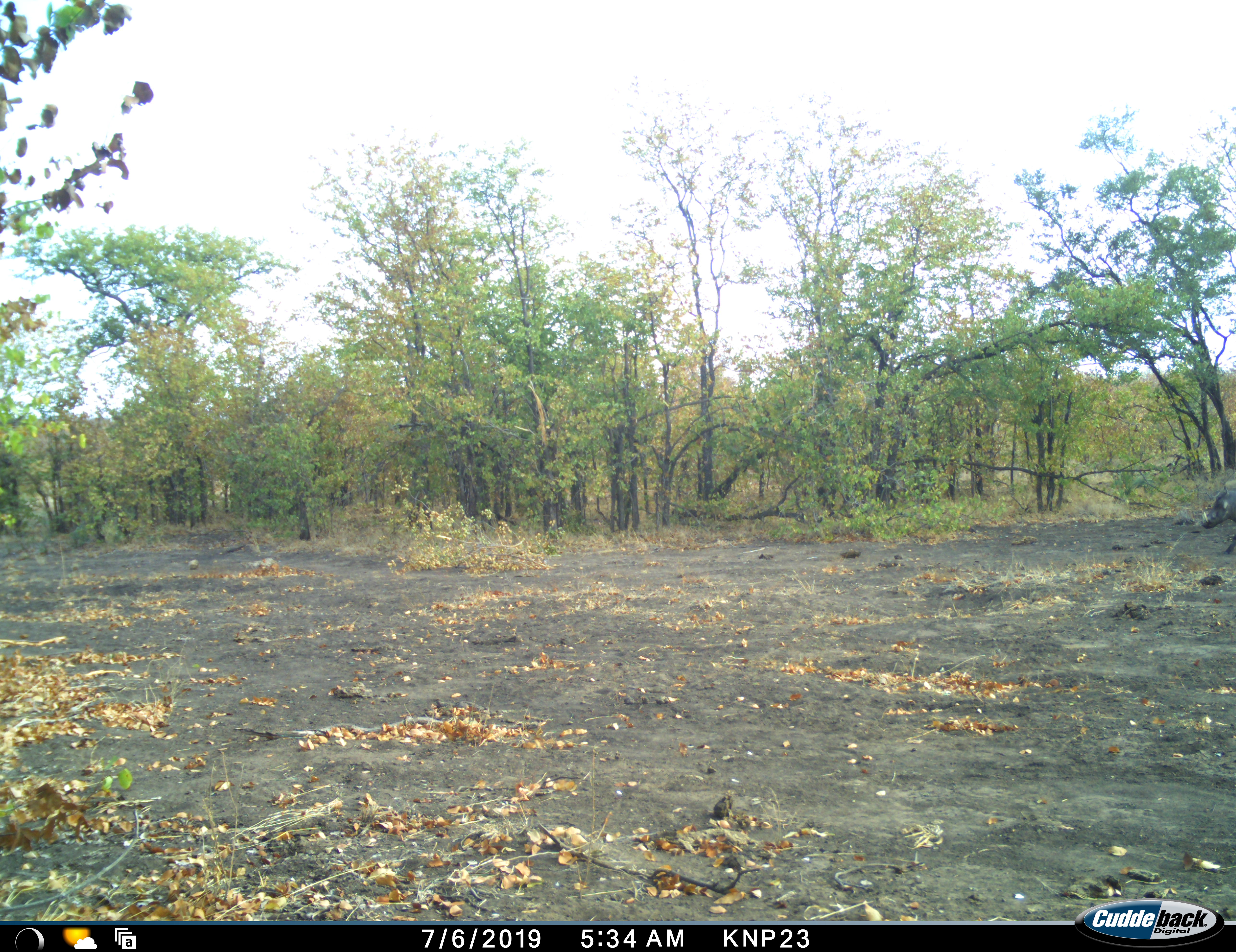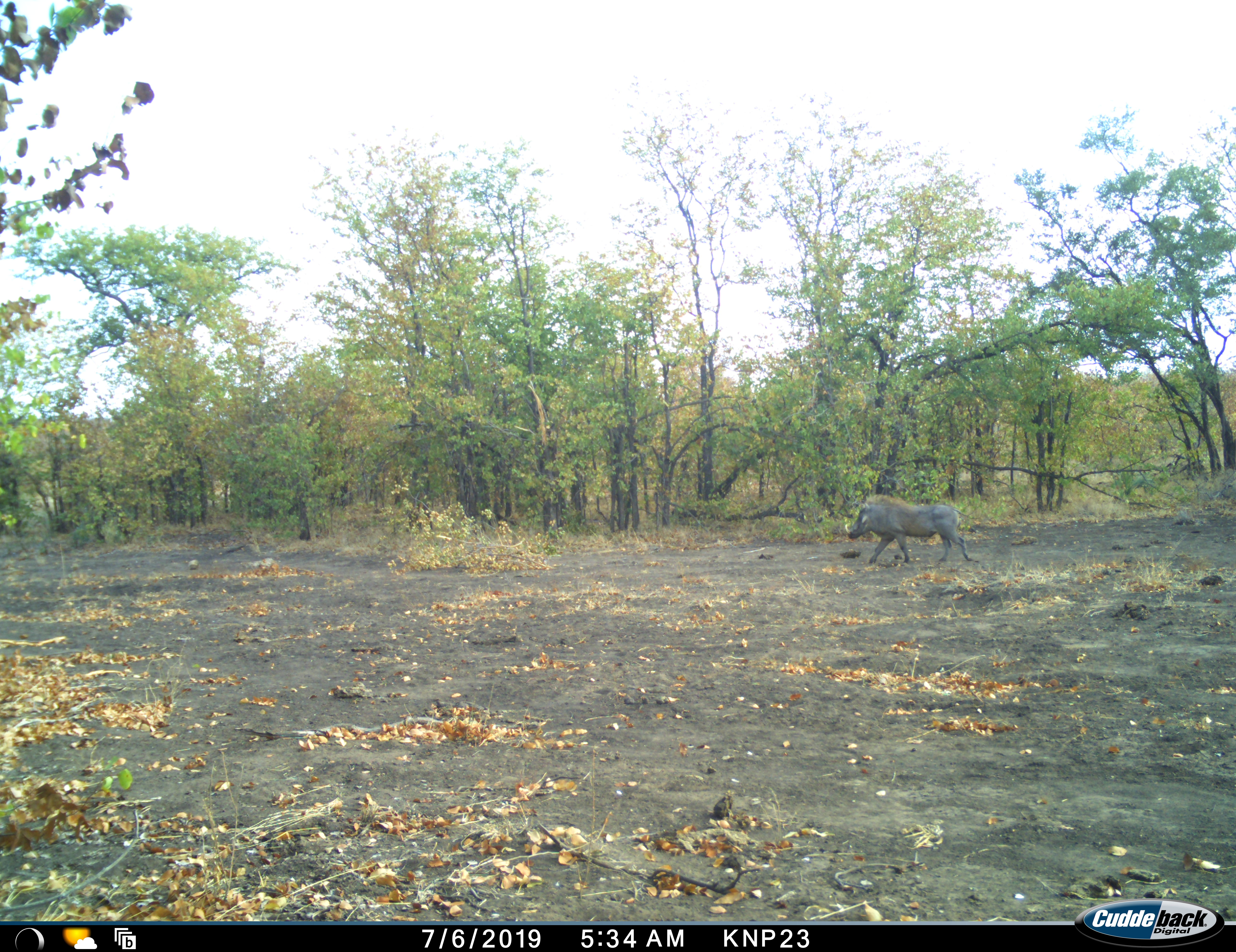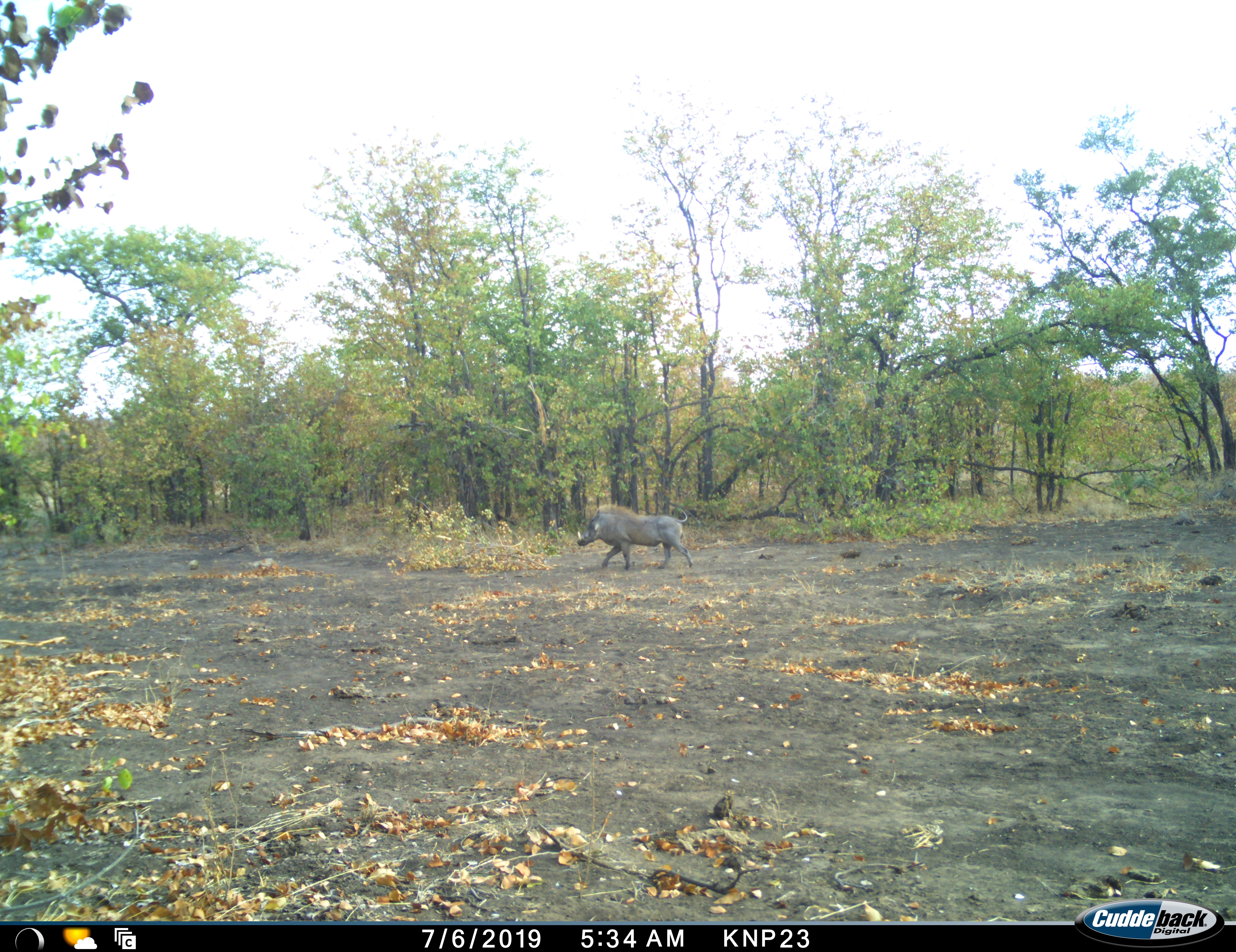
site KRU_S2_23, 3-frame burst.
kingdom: Animalia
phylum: Chordata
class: Mammalia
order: Artiodactyla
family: Suidae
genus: Phacochoerus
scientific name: Phacochoerus africanus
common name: warthog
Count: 1.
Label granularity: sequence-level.